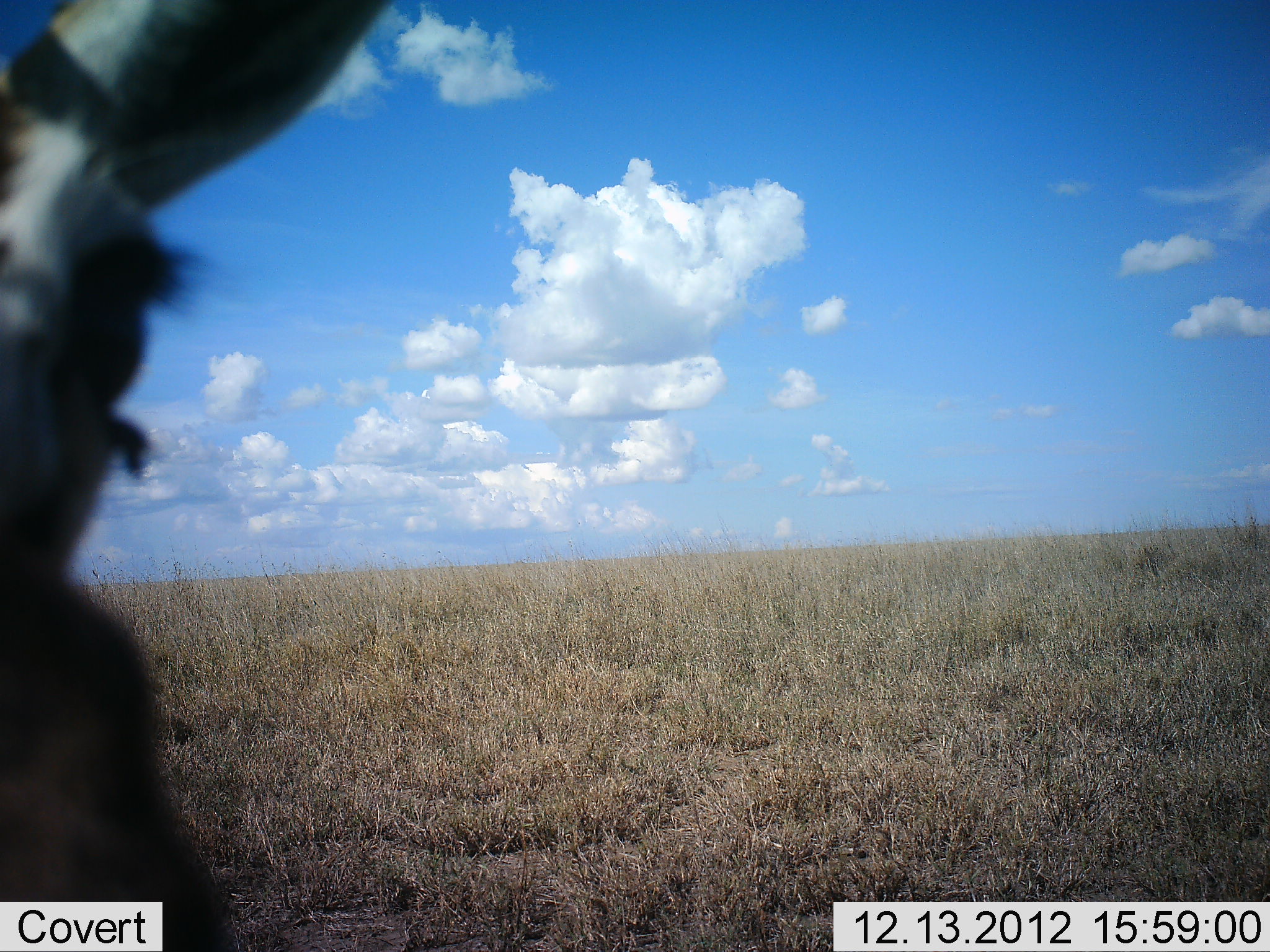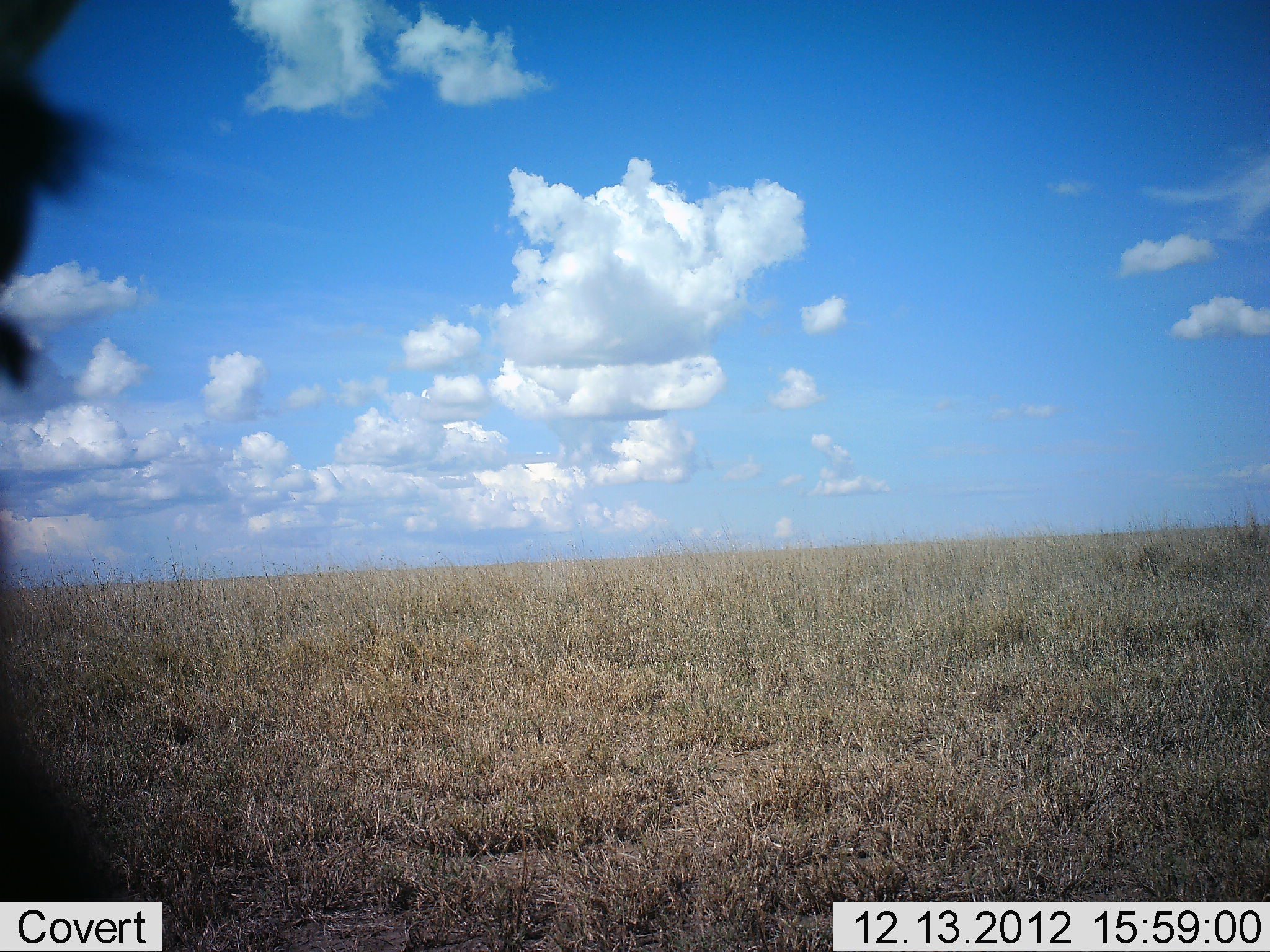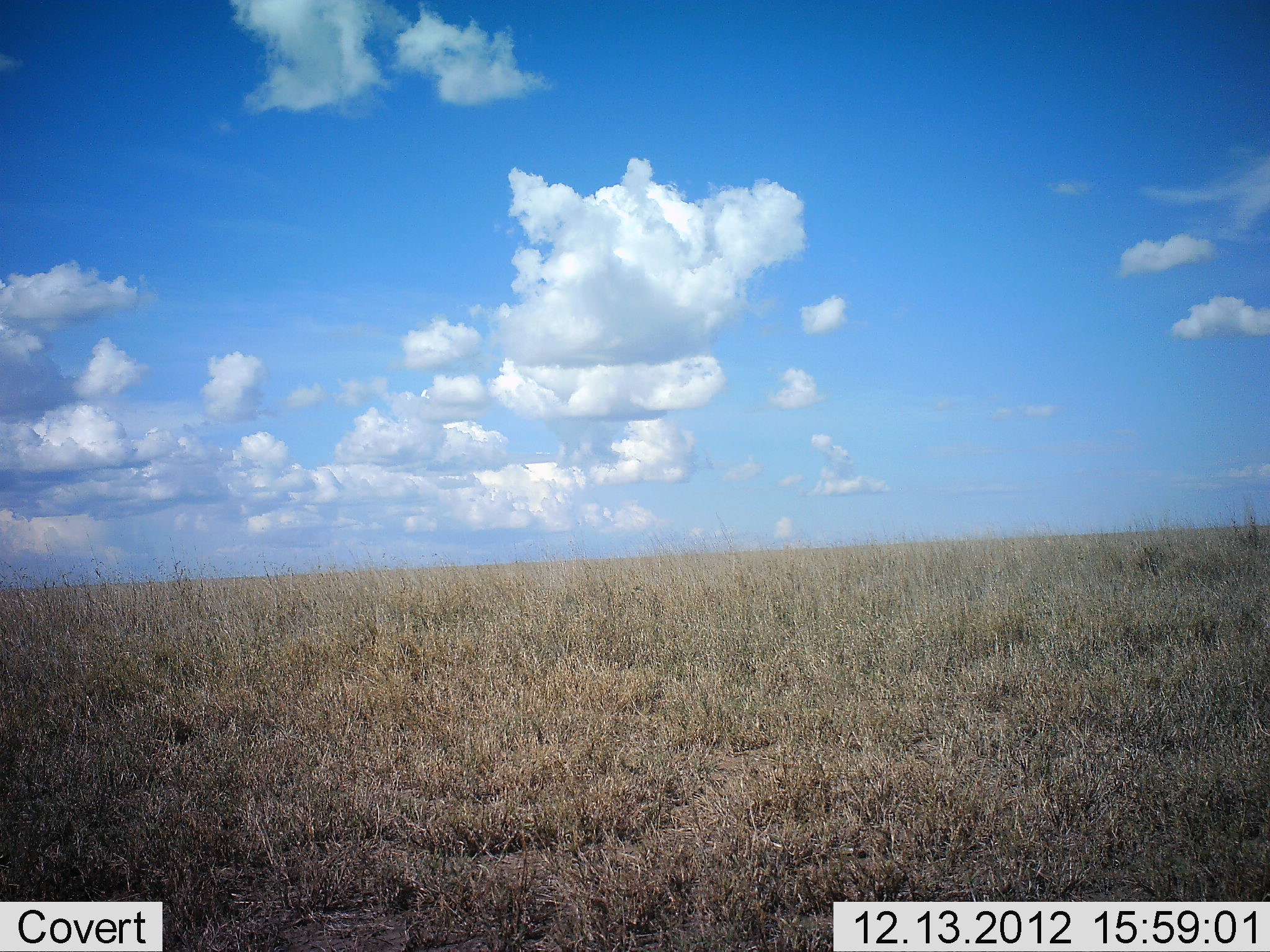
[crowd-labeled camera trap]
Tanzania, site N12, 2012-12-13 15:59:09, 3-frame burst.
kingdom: Animalia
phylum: Chordata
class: Mammalia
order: Artiodactyla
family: Bovidae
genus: Eudorcas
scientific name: Eudorcas thomsonii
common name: thomson's gazelle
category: gazellethomsons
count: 1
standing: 67%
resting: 0%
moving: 33%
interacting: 0%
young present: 0%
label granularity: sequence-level